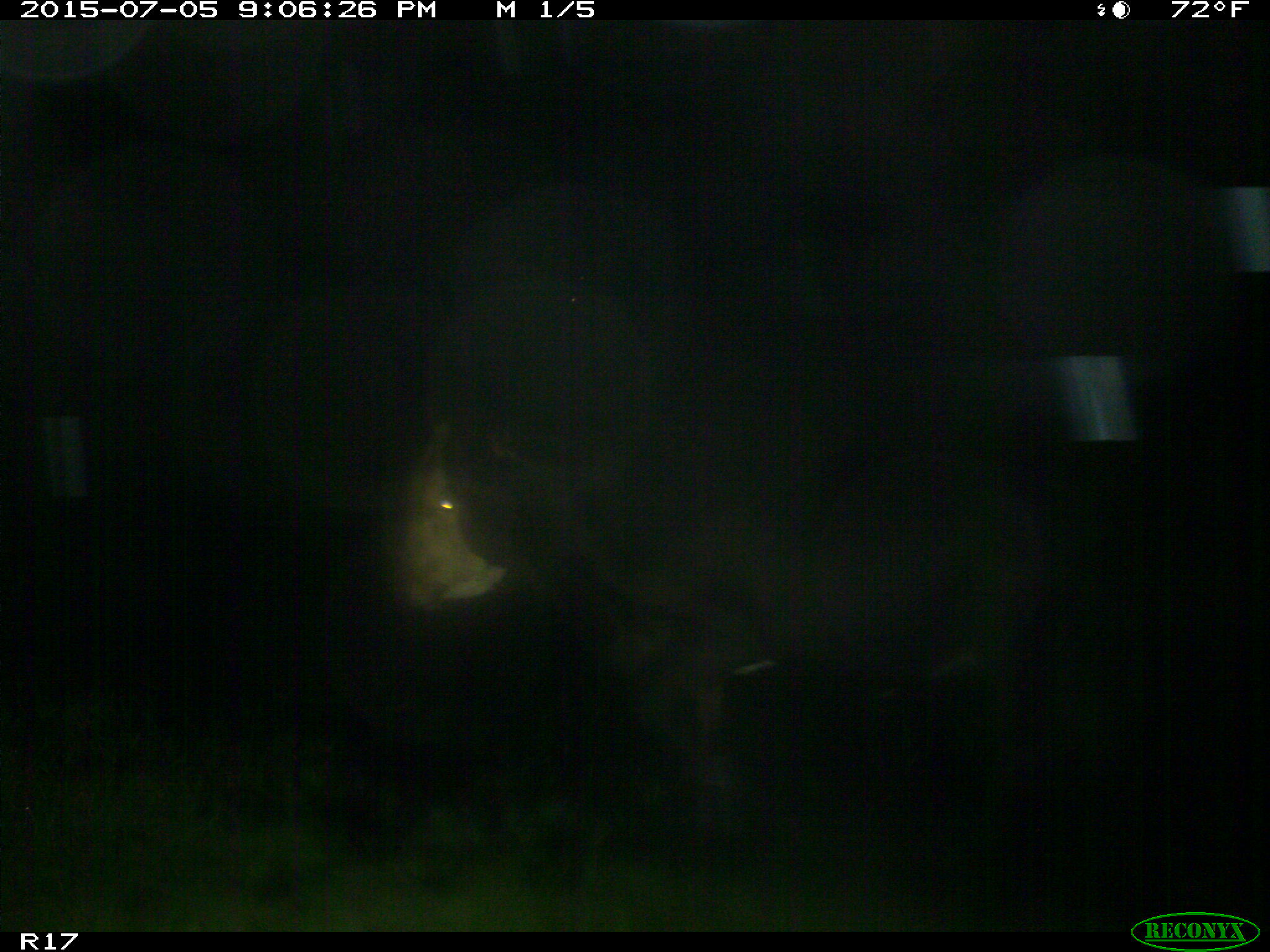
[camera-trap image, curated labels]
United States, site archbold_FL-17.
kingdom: Animalia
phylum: Chordata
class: Mammalia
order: Artiodactyla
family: Bovidae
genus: Bos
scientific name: Bos taurus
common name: domestic cow